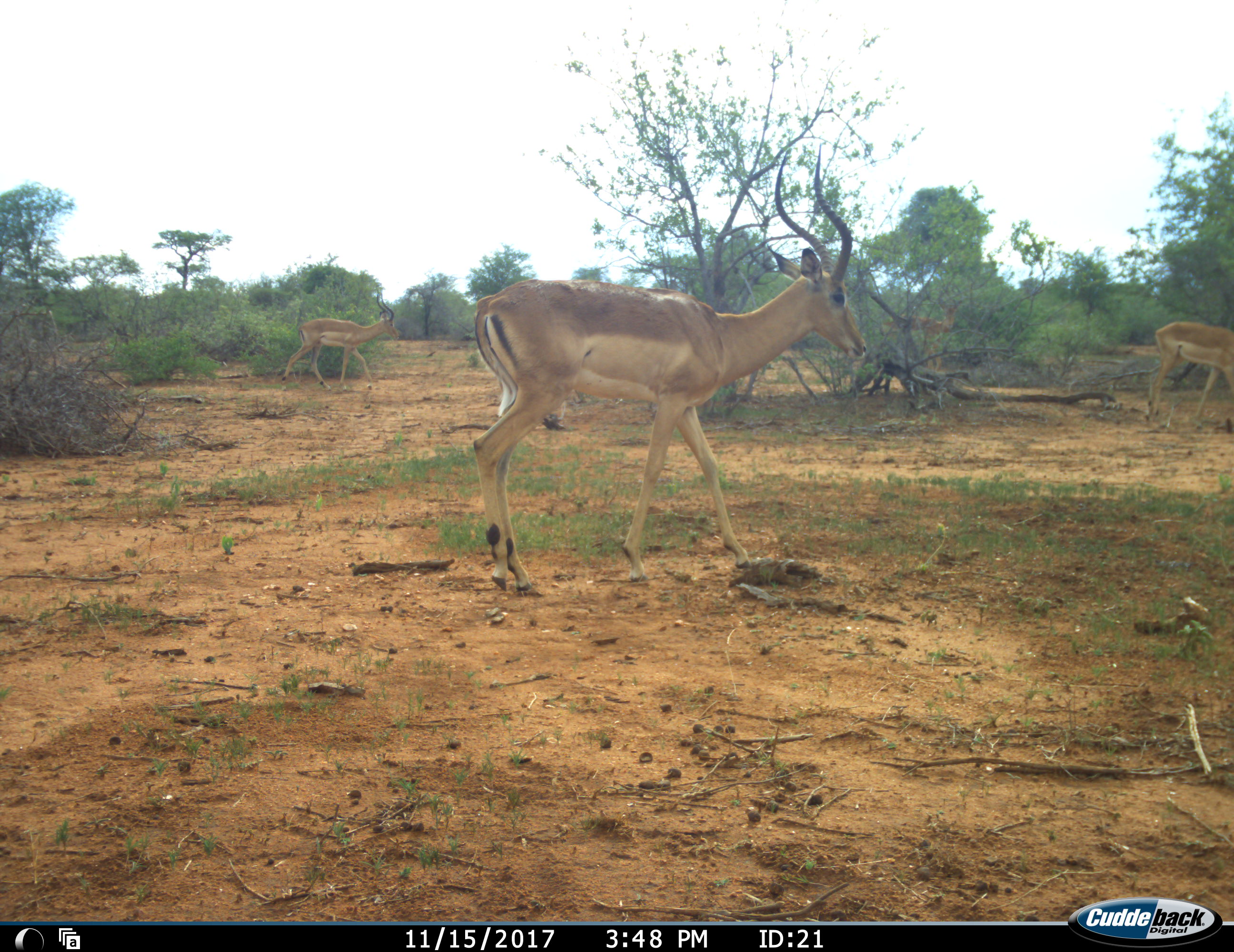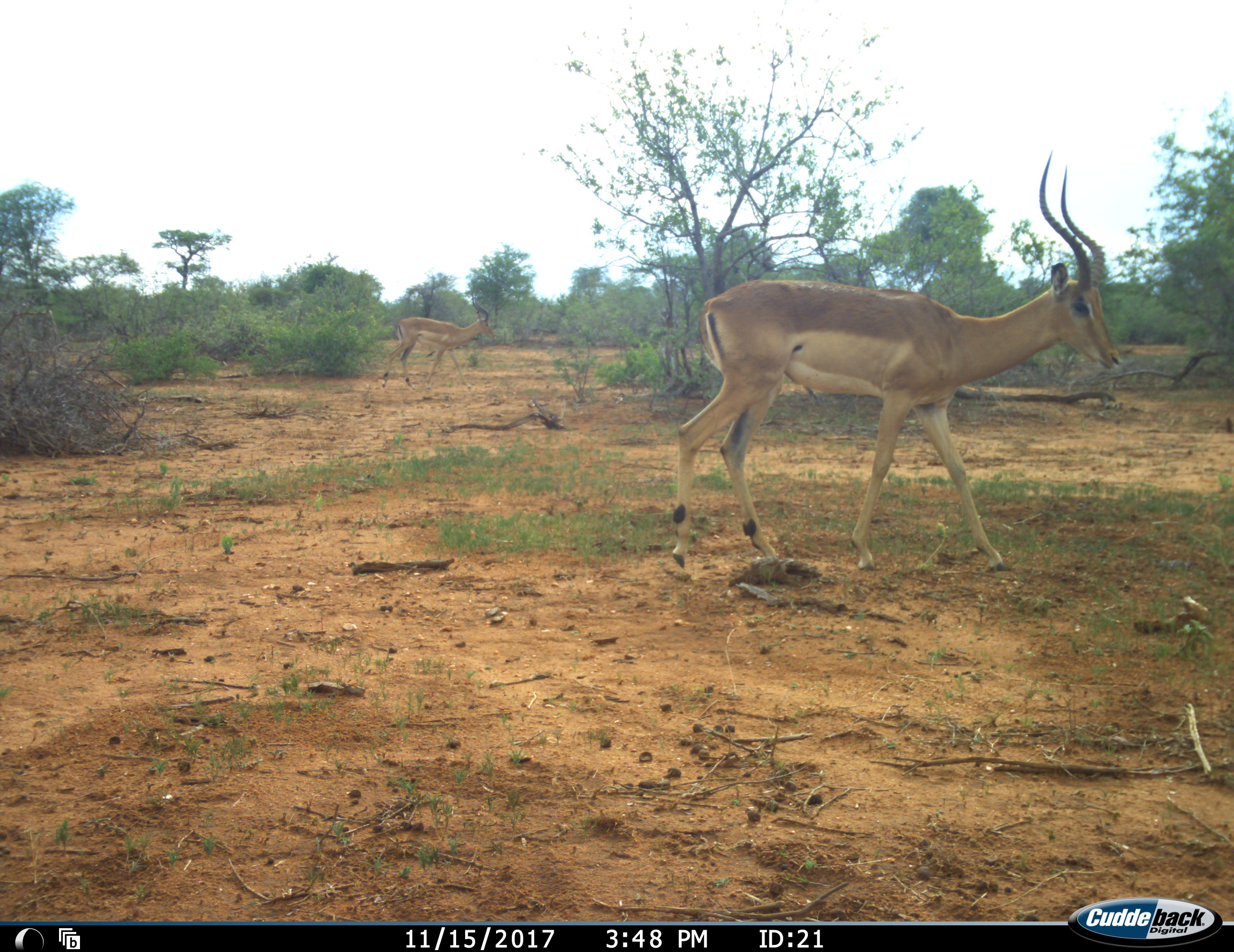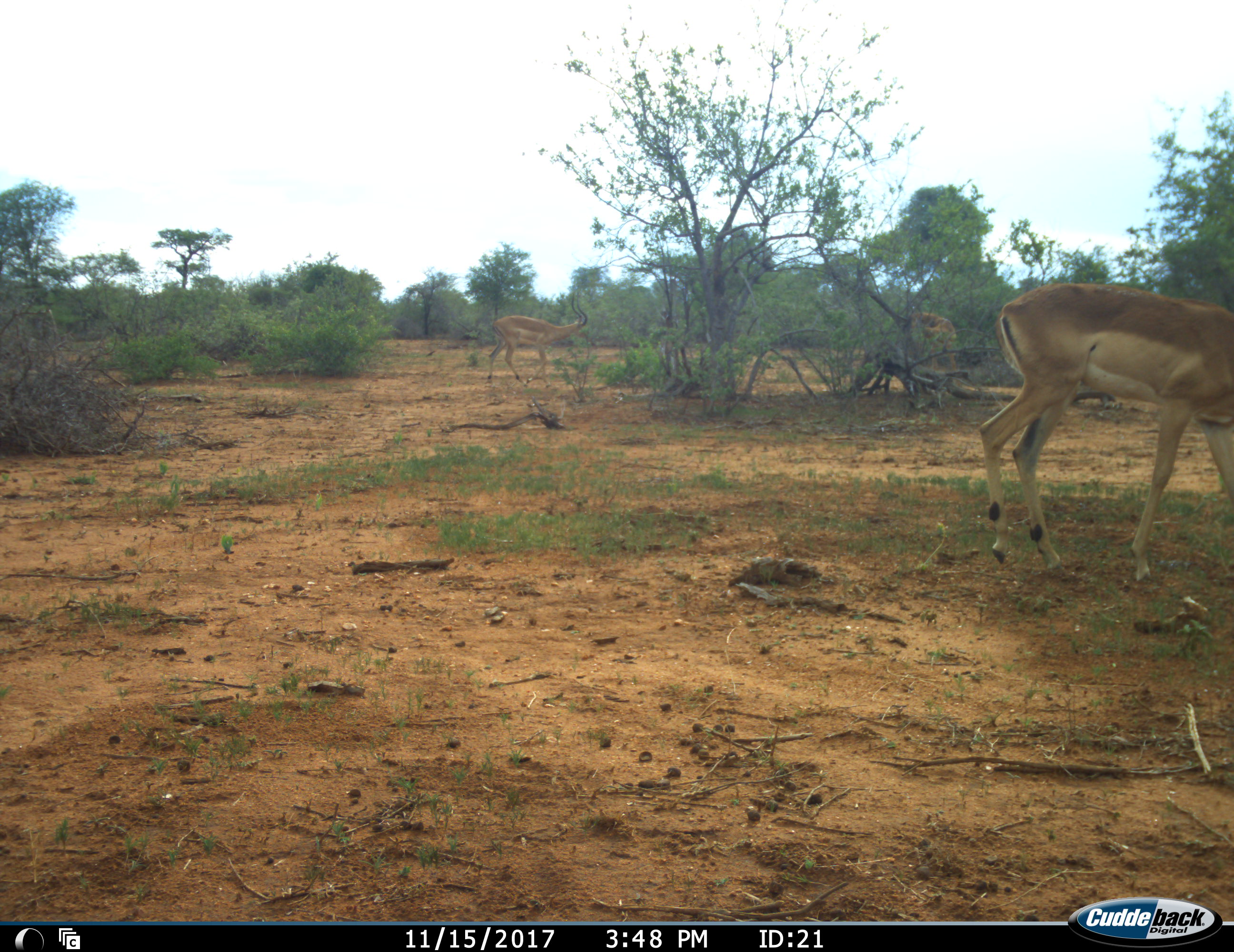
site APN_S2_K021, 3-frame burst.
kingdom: Animalia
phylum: Chordata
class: Mammalia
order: Artiodactyla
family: Bovidae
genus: Aepyceros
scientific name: Aepyceros melampus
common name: impala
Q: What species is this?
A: Impala (Aepyceros melampus).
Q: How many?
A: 4.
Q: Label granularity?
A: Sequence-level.